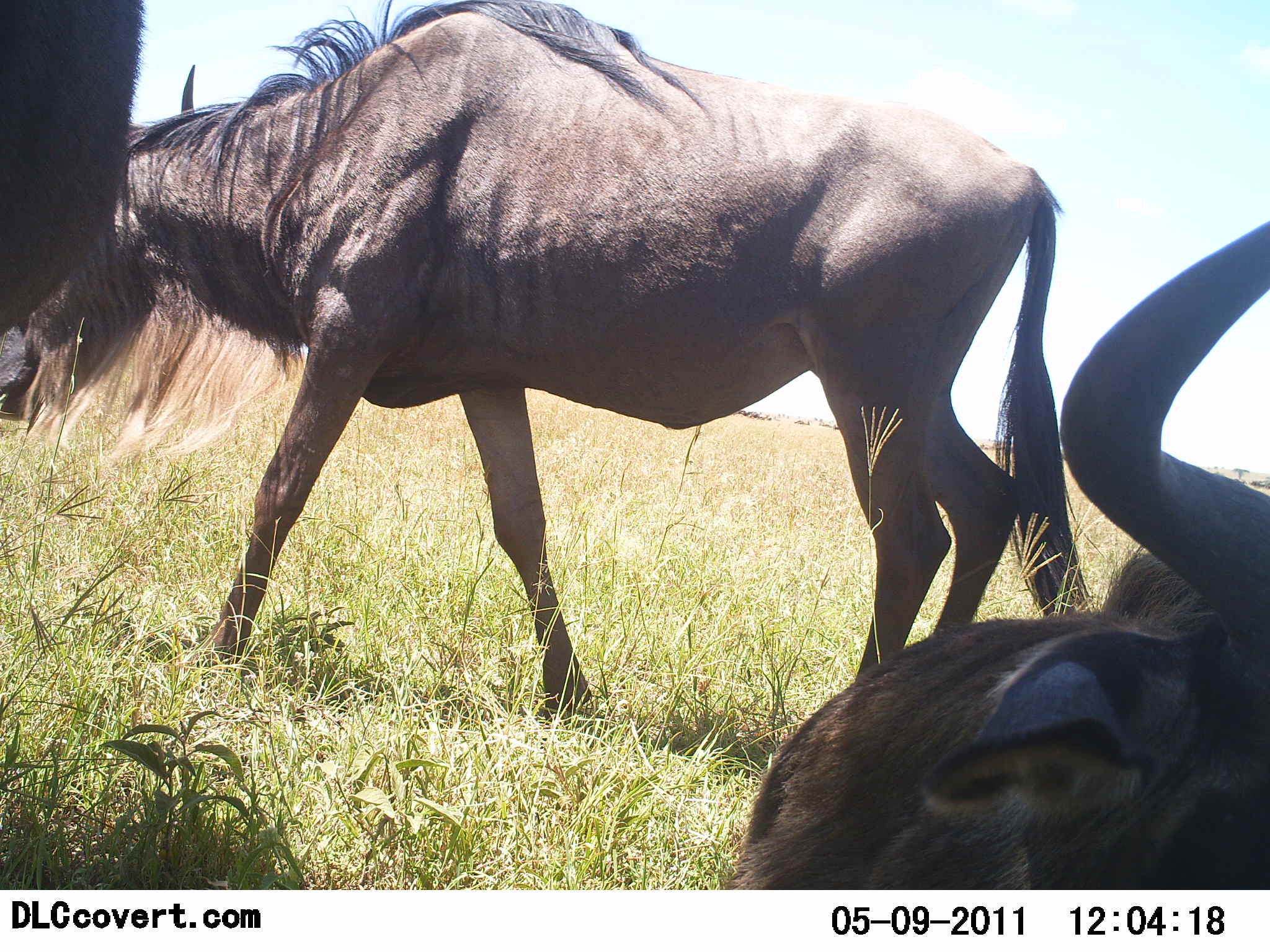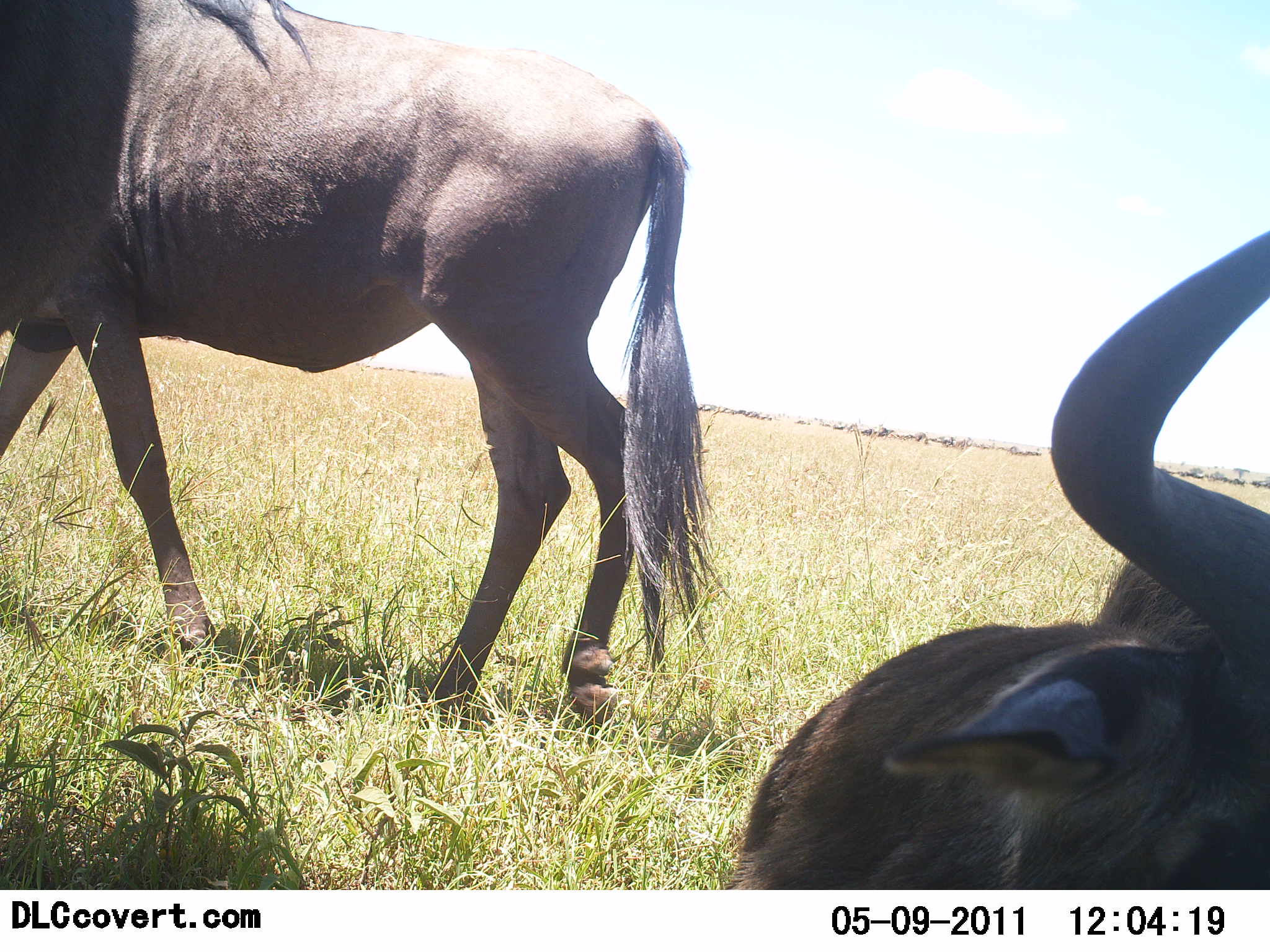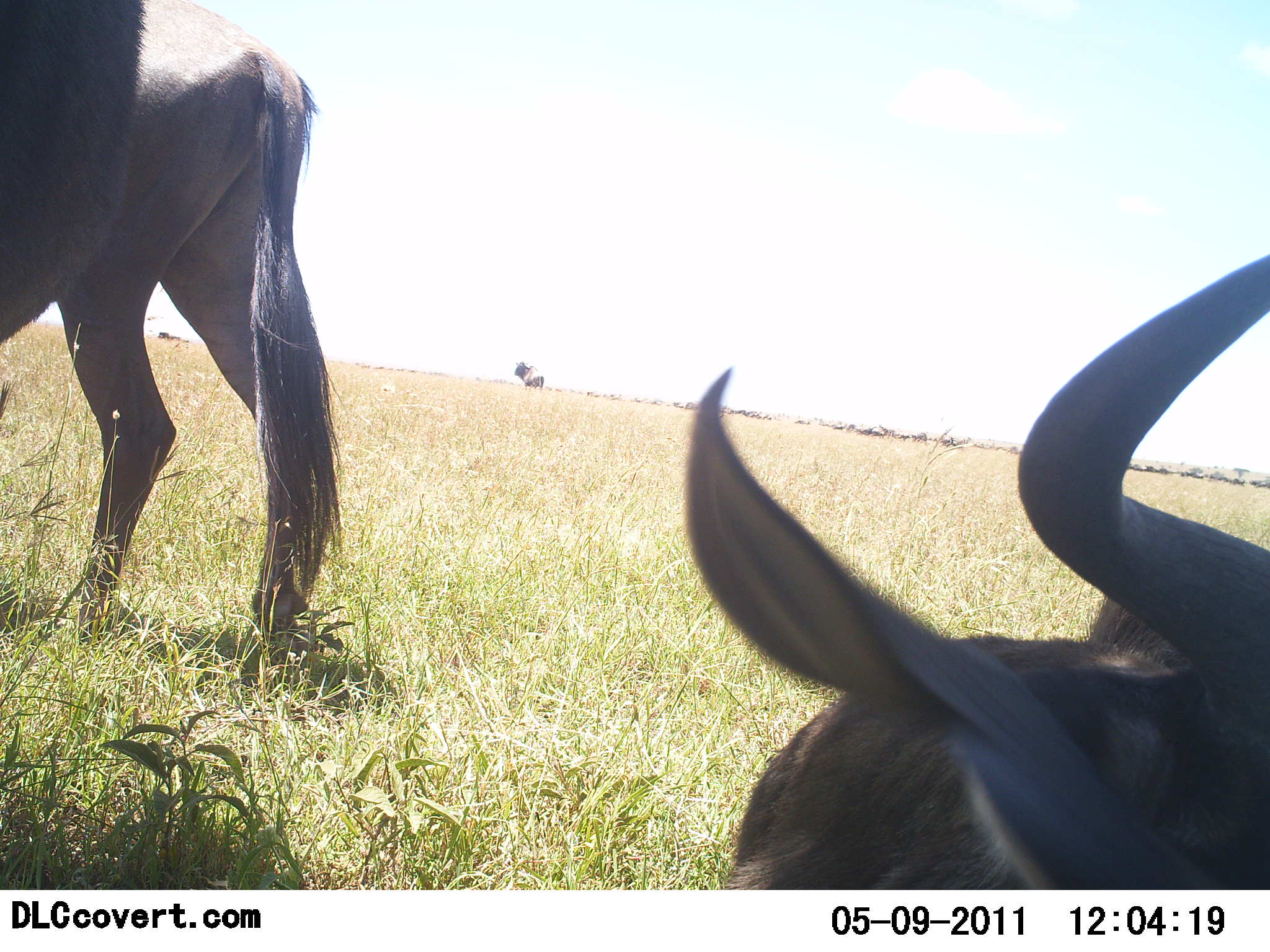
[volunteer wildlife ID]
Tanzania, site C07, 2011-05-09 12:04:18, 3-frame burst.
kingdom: Animalia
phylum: Chordata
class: Mammalia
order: Artiodactyla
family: Bovidae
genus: Connochaetes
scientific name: Connochaetes taurinus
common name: blue wildebeest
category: wildebeest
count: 3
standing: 23%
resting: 69%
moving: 85%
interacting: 0%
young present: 0%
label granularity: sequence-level